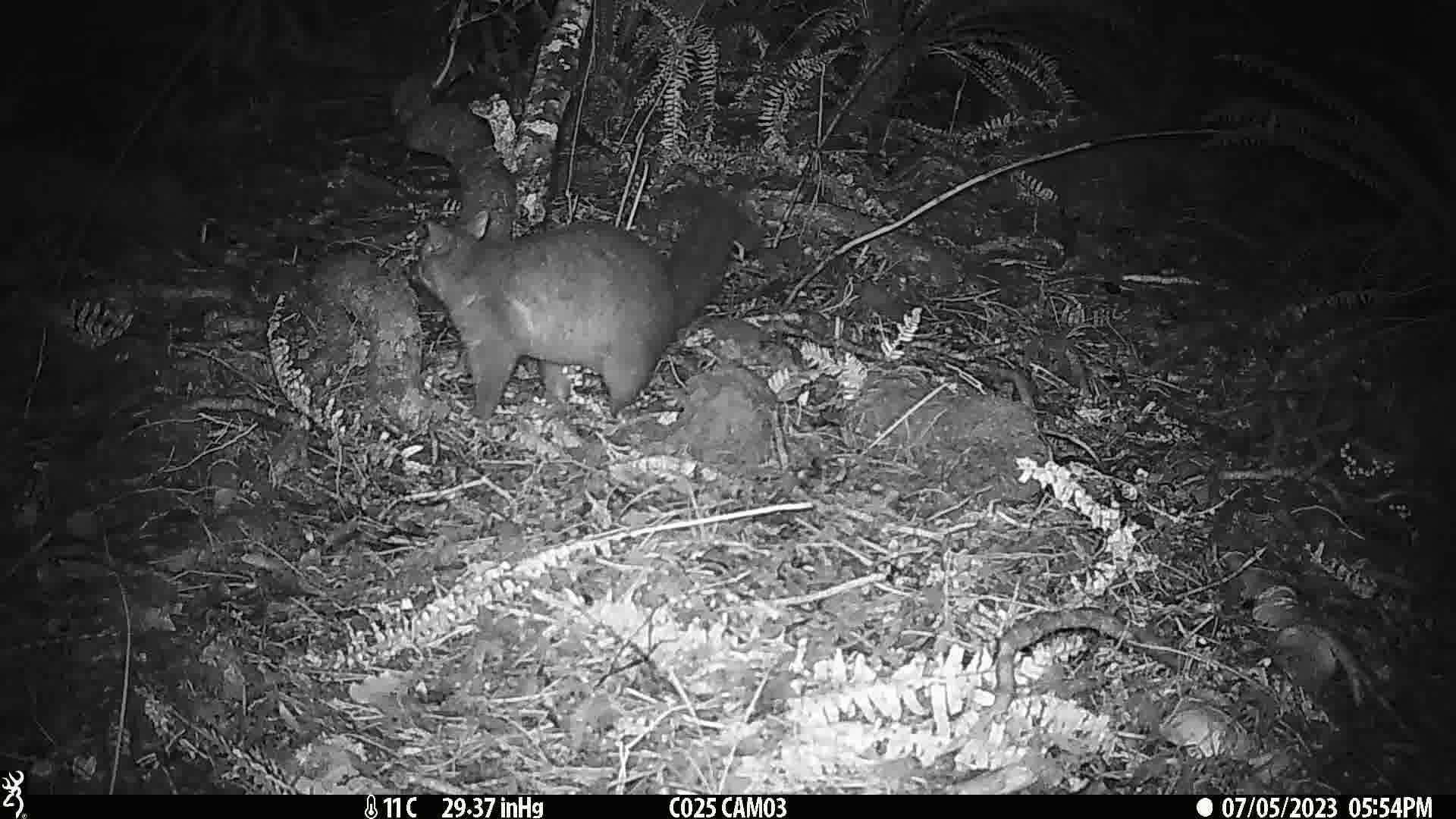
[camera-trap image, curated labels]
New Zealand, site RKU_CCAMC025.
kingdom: Animalia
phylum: Chordata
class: Mammalia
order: Diprotodontia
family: Phalangeridae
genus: Trichosurus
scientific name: Trichosurus vulpecula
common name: common brushtail possum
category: possum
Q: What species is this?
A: Possum (common brushtail possum) (Trichosurus vulpecula).